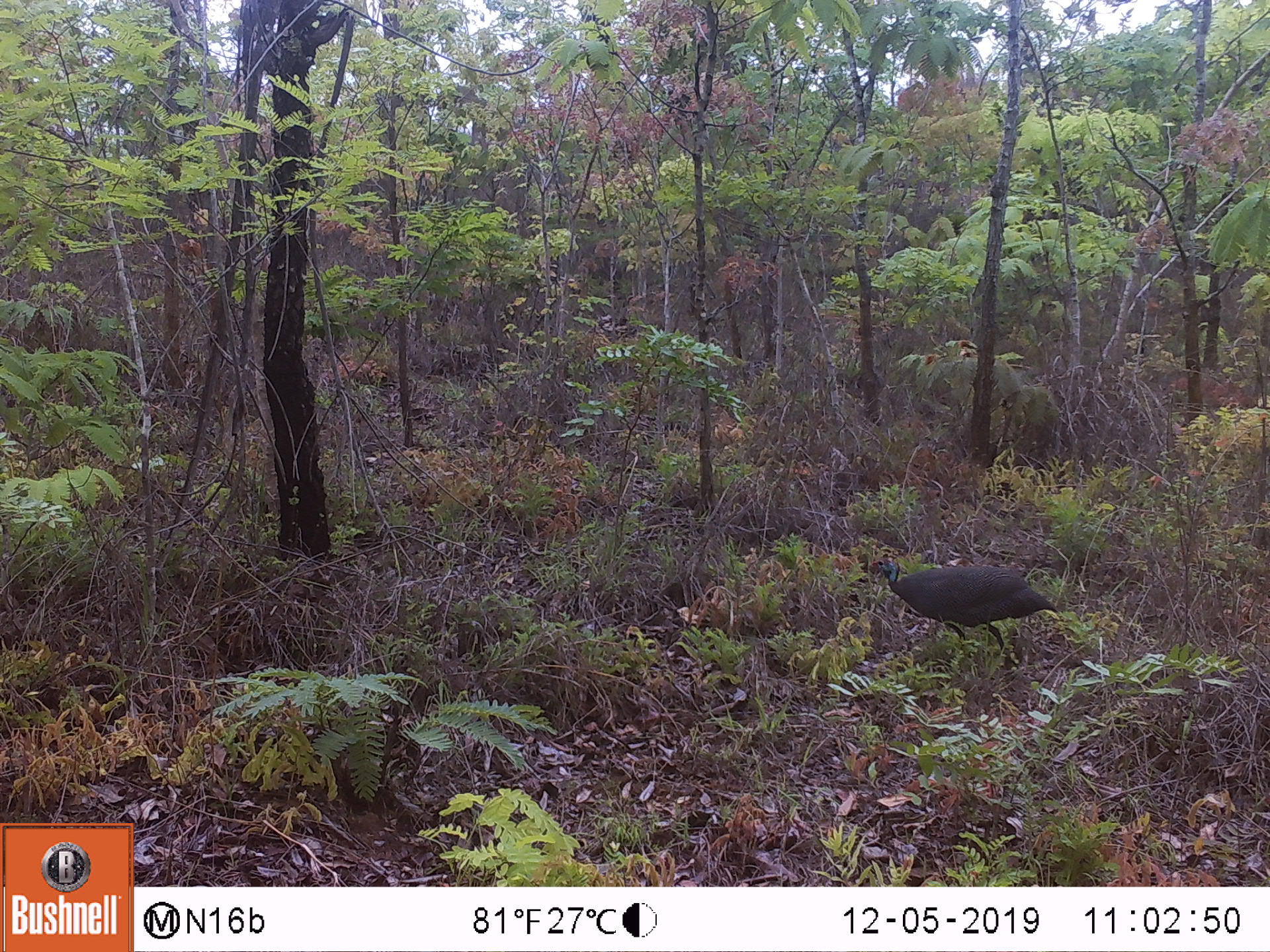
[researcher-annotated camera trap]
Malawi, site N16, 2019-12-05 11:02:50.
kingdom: Animalia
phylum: Chordata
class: Aves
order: Galliformes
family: Numididae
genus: Numida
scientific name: Numida meleagris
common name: helmeted guineafowl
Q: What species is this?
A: Helmeted guineafowl (Numida meleagris).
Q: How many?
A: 1.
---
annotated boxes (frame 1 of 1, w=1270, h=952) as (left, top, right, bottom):
helmeted guineafowl: (858, 553, 1054, 670)